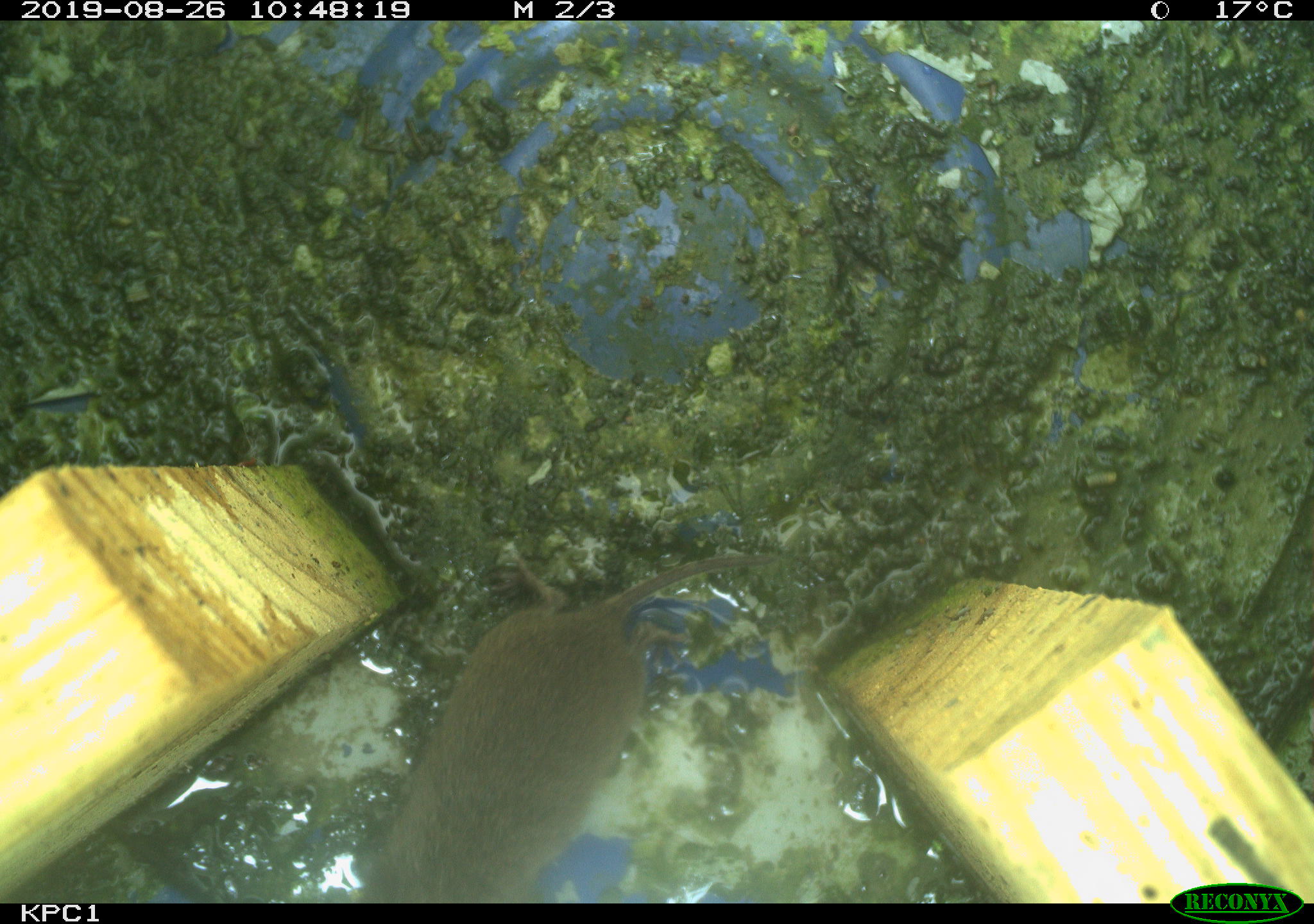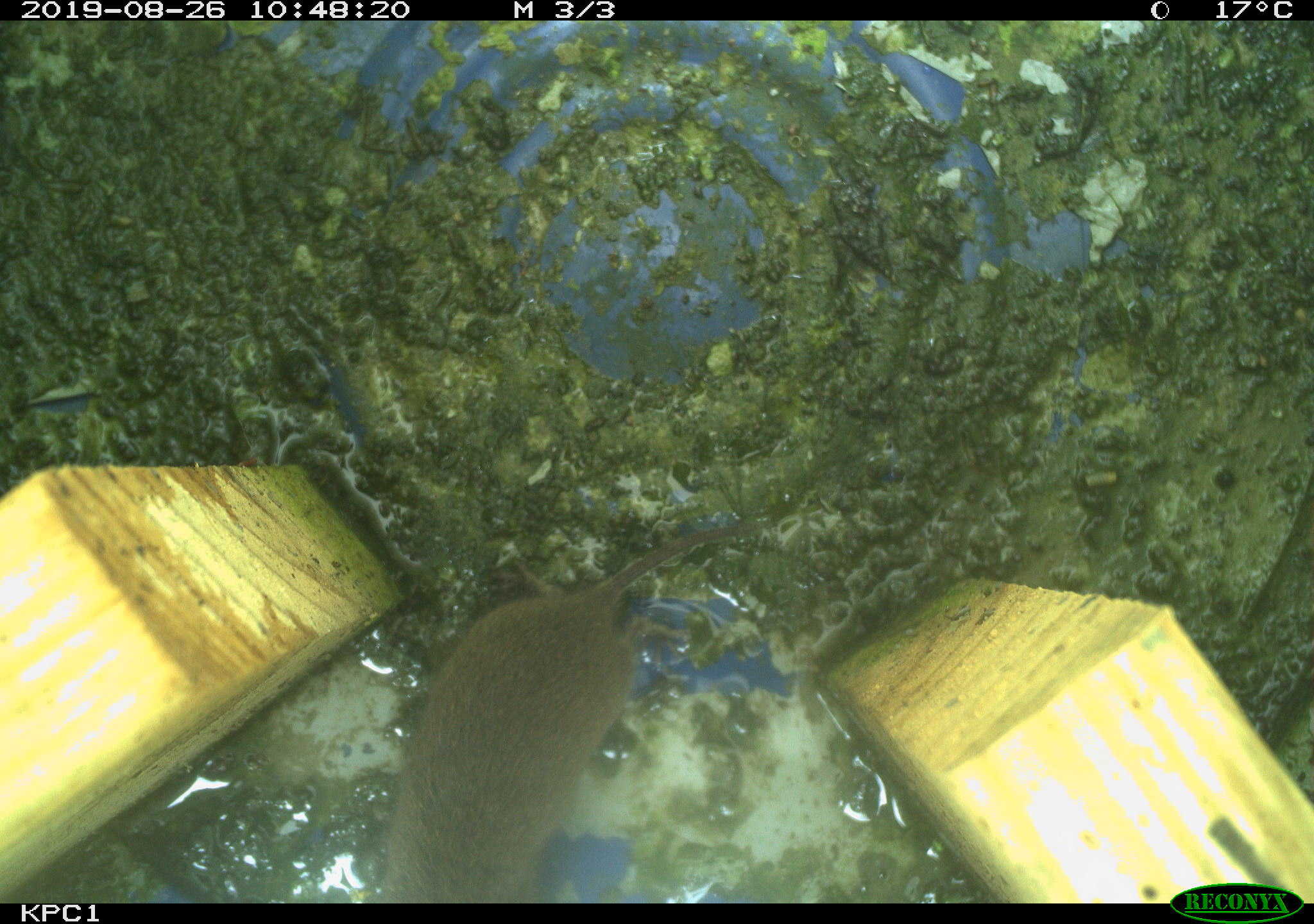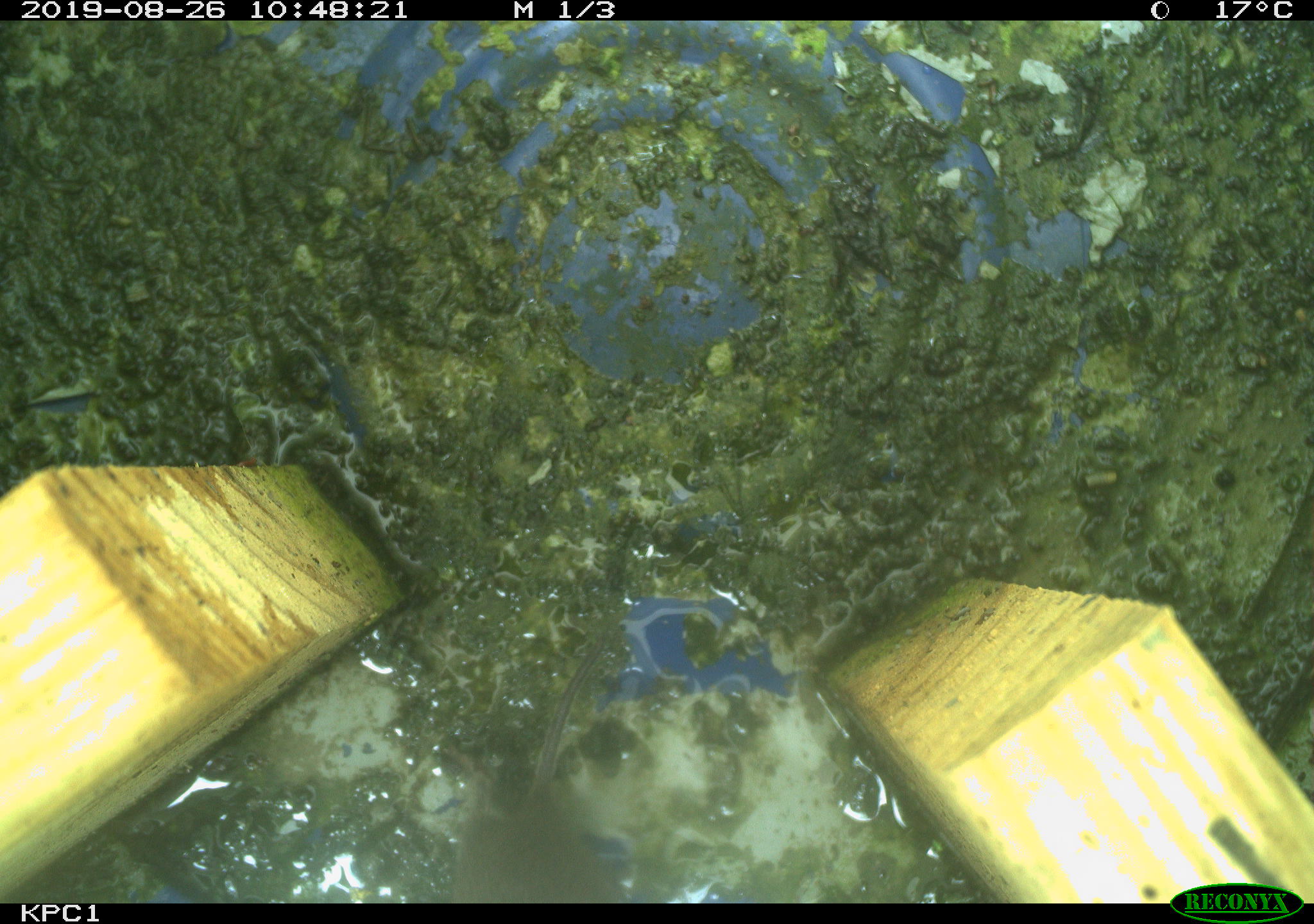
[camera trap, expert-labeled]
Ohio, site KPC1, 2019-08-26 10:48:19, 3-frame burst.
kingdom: Animalia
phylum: Chordata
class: Mammalia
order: Rodentia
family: Cricetidae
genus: Microtus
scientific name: Microtus pennsylvanicus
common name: meadow vole